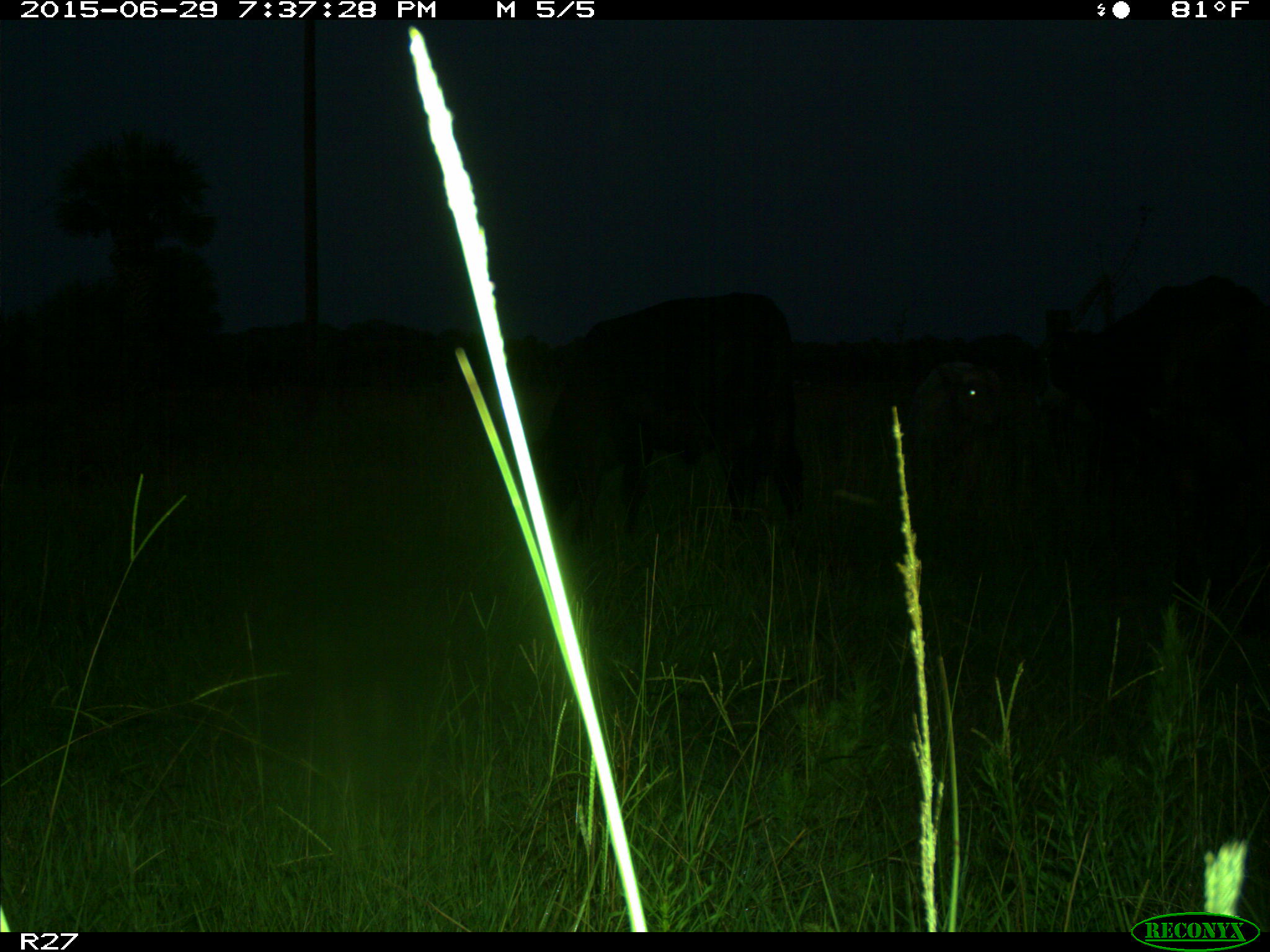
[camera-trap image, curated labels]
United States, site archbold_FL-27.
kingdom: Animalia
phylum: Chordata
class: Mammalia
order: Artiodactyla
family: Bovidae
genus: Bos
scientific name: Bos taurus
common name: domestic cow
Bos taurus (domestic cow).